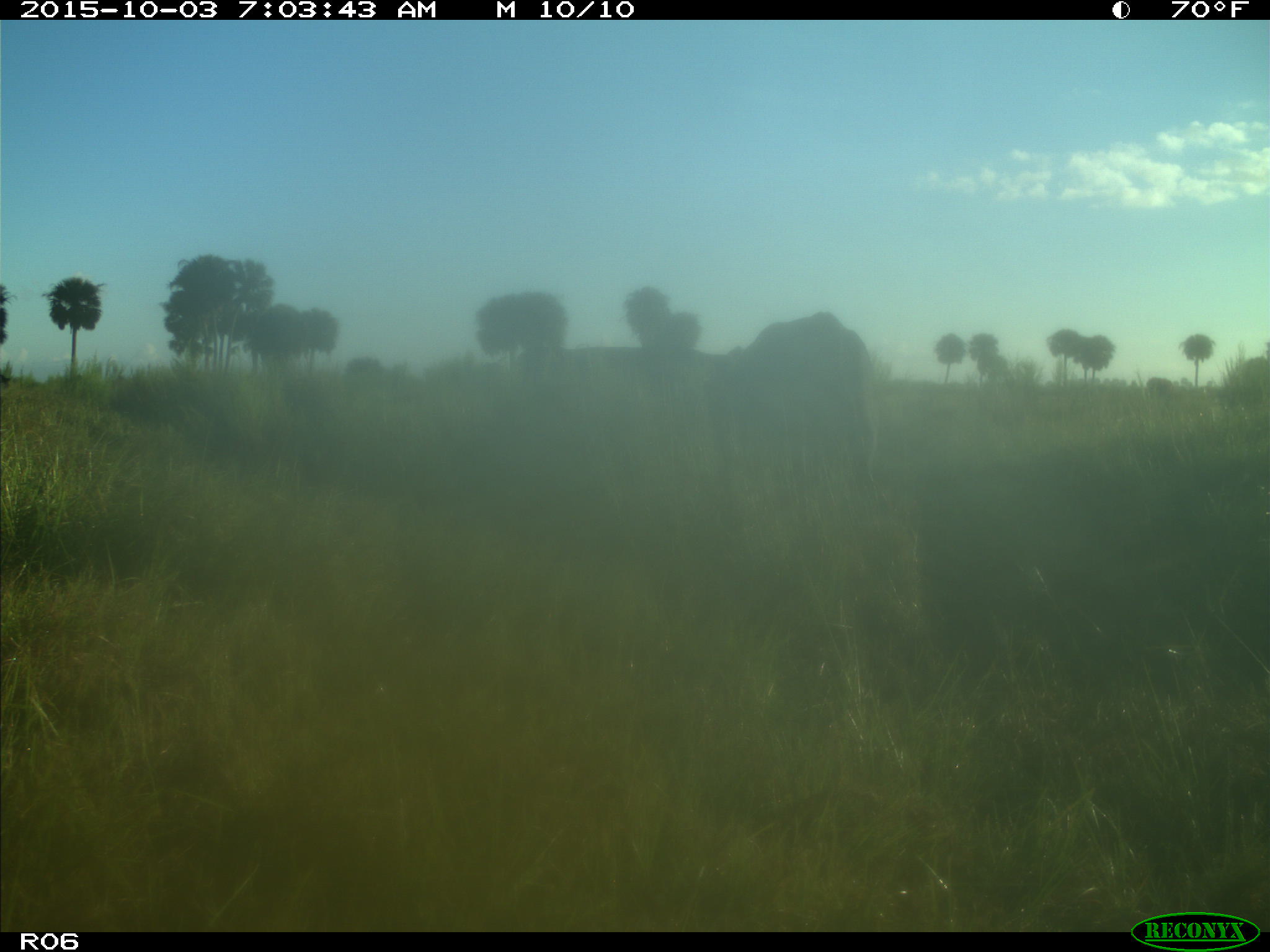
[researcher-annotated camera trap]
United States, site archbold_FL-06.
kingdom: Animalia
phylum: Chordata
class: Mammalia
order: Artiodactyla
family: Bovidae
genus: Bos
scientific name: Bos taurus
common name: domestic cow